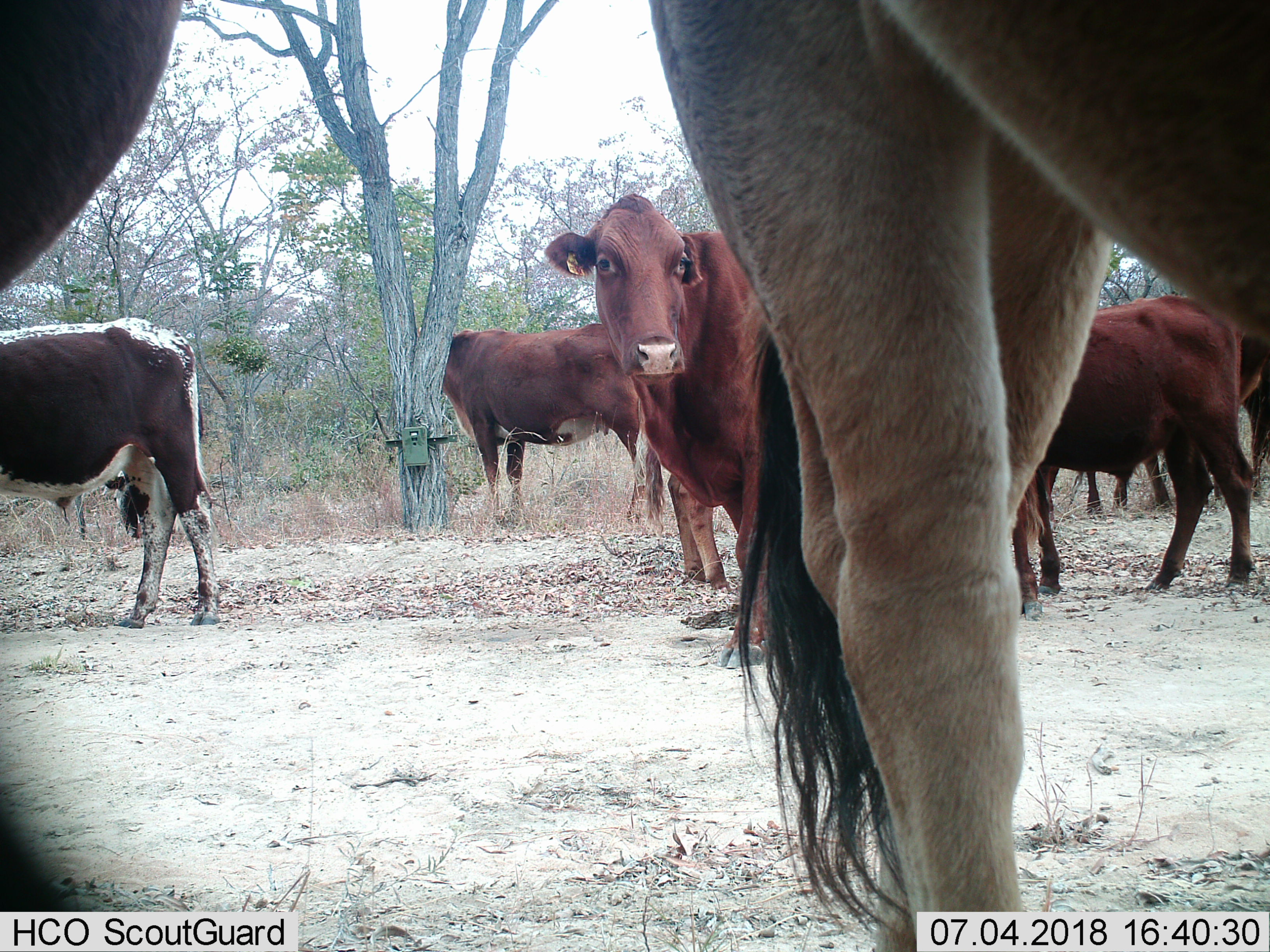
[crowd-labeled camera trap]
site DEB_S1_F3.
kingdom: Animalia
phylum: Chordata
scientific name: Vertebrata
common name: domestic animal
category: domesticanimal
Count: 7.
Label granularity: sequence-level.